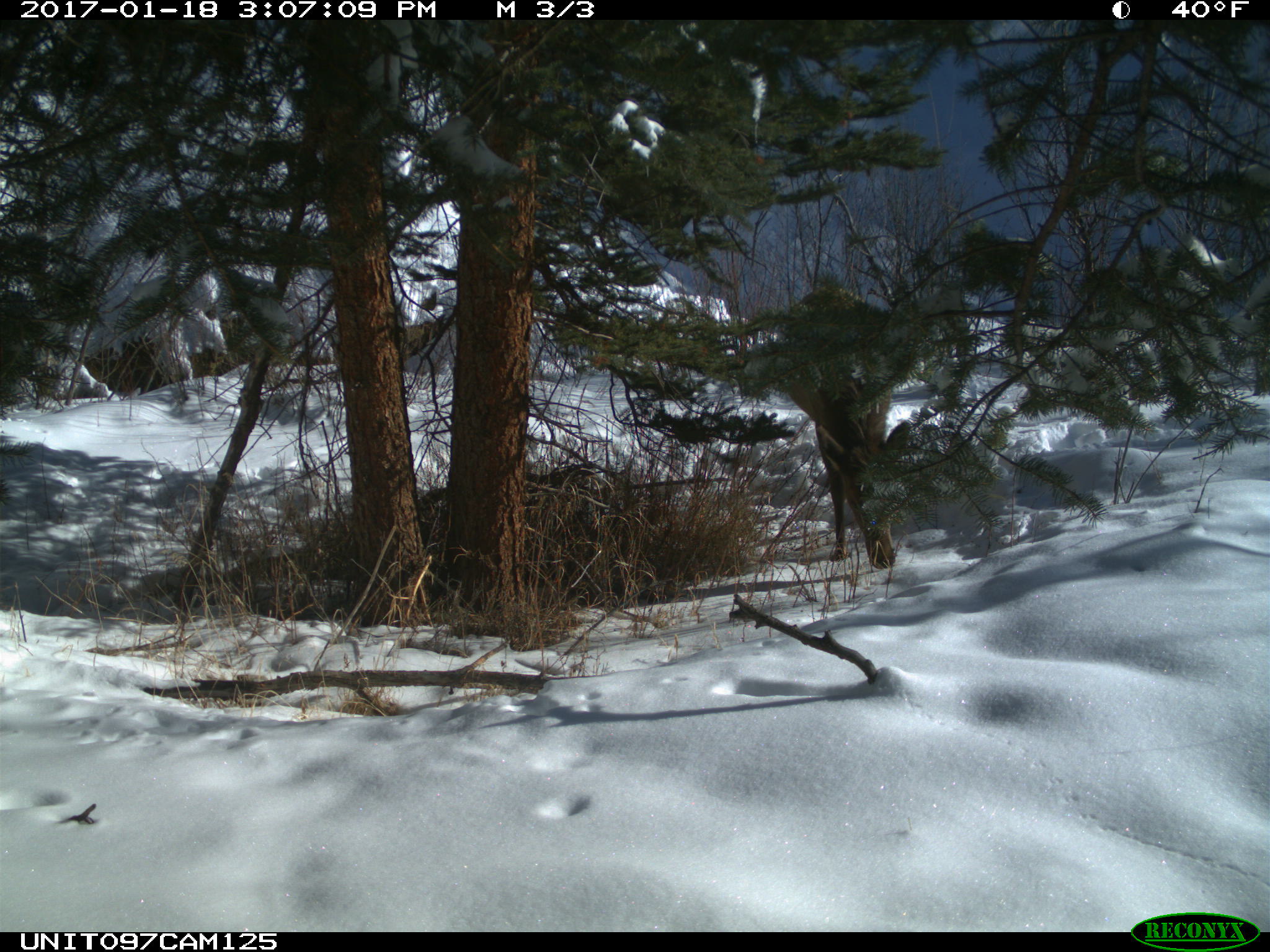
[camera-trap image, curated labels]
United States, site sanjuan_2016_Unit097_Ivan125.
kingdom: Animalia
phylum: Chordata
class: Mammalia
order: Artiodactyla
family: Cervidae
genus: Cervus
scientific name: Cervus elaphus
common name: red deer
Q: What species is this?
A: Cervus elaphus (red deer).